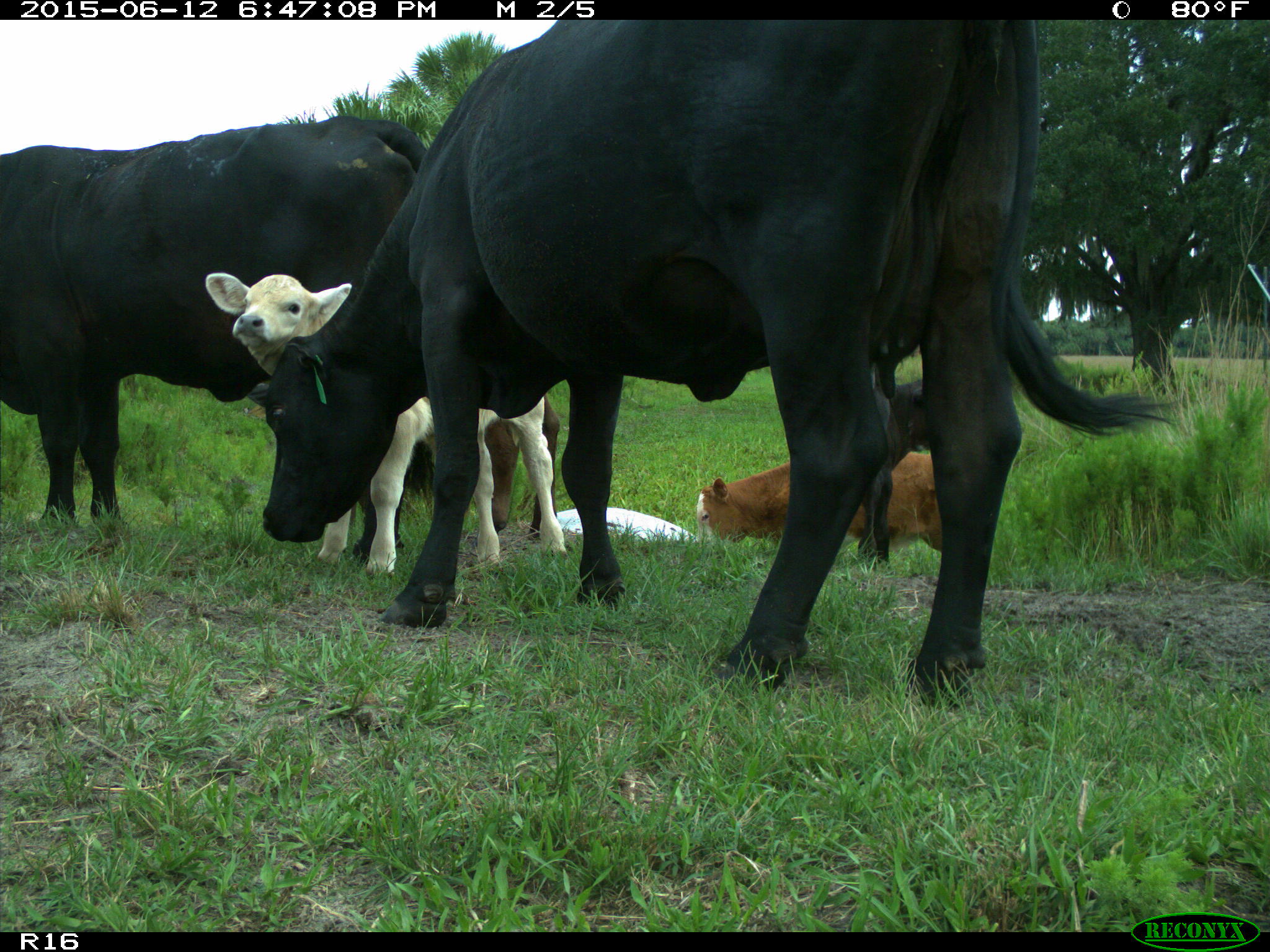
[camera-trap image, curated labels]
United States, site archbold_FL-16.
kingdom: Animalia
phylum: Chordata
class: Mammalia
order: Artiodactyla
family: Bovidae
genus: Bos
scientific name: Bos taurus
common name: domestic cow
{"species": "Bos taurus (domestic cow)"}